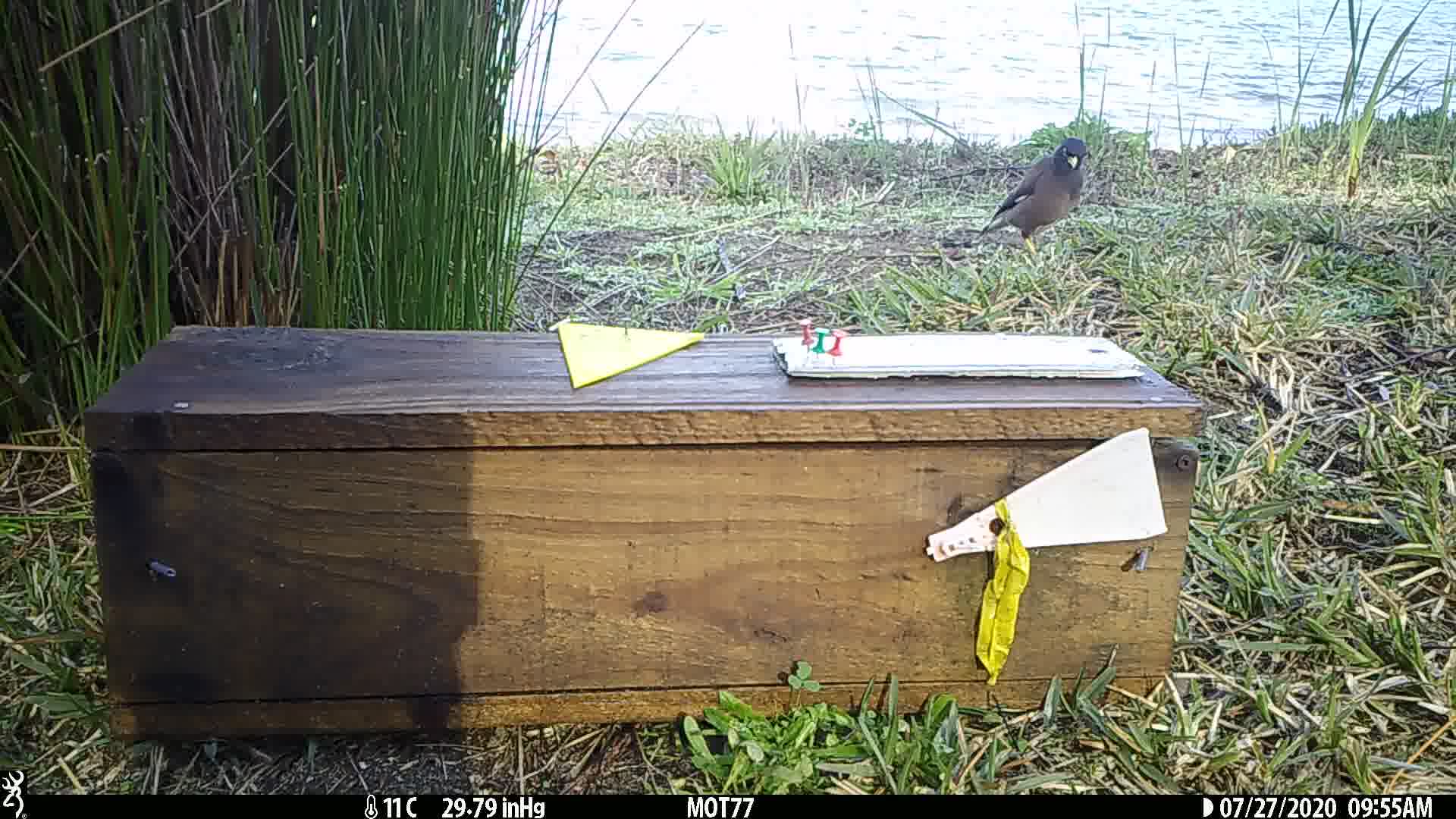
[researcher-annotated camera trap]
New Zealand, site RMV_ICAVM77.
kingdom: Animalia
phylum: Chordata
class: Aves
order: Passeriformes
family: Sturnidae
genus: Acridotheres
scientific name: Acridotheres tristis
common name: common myna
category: myna